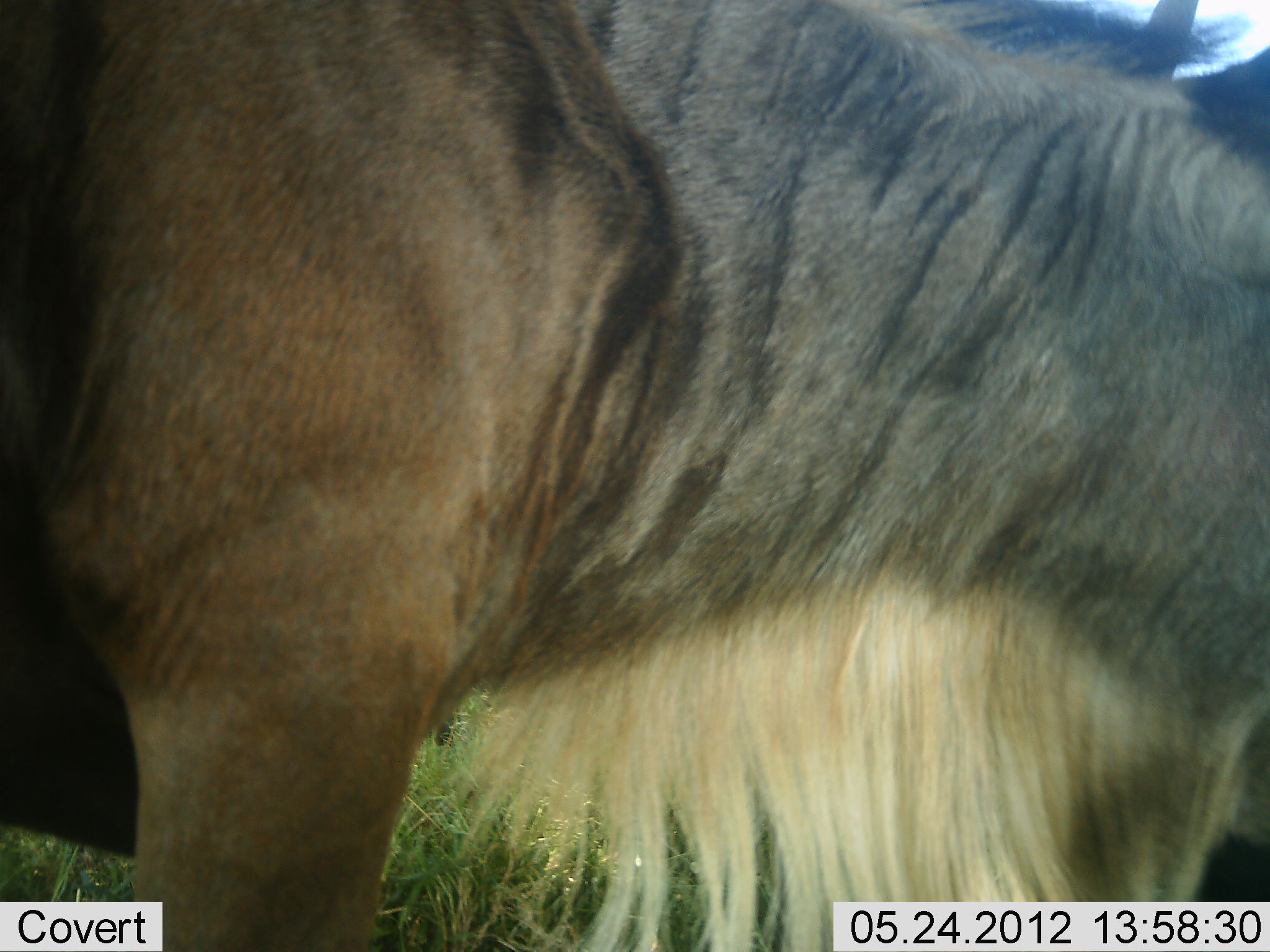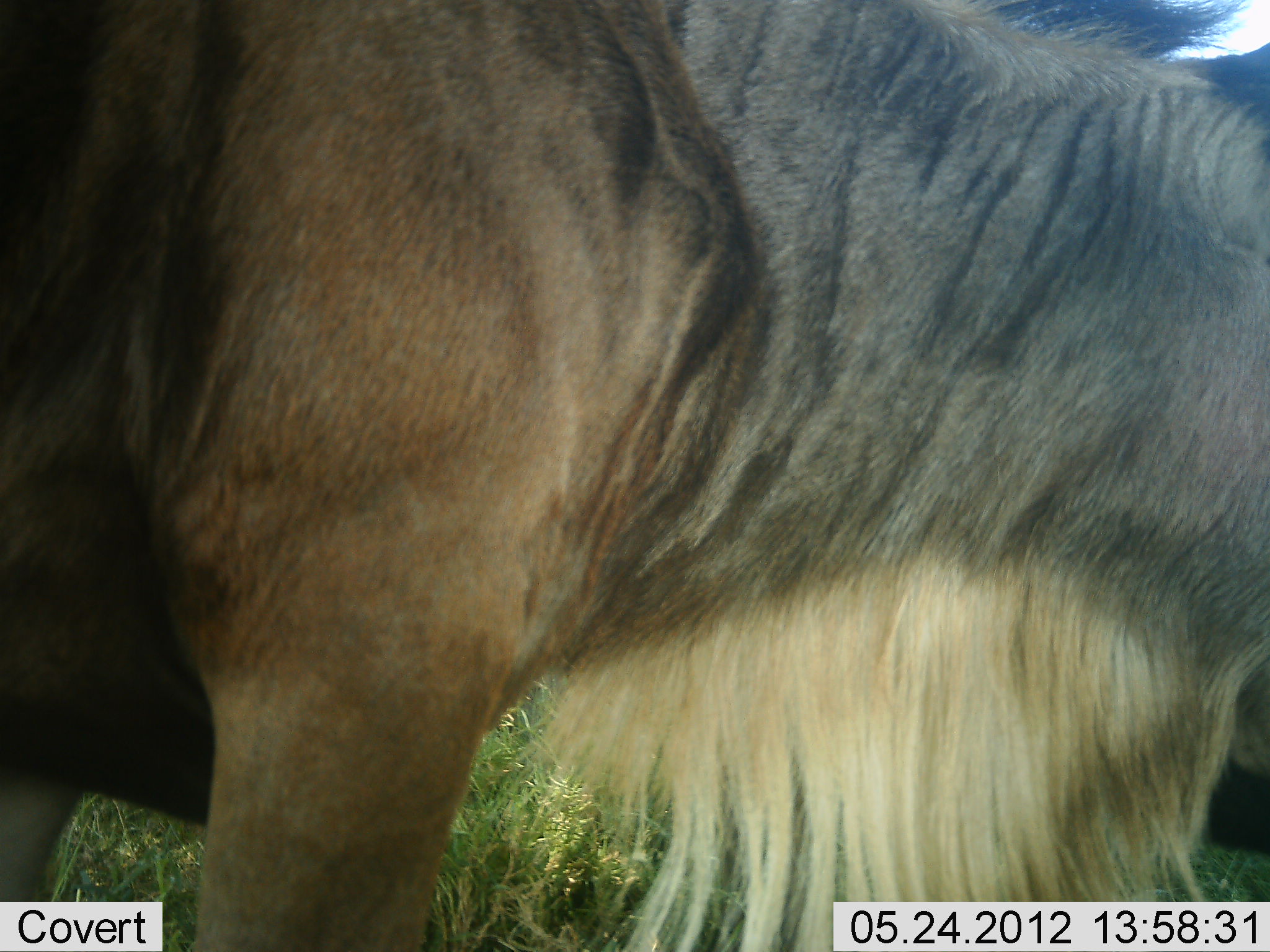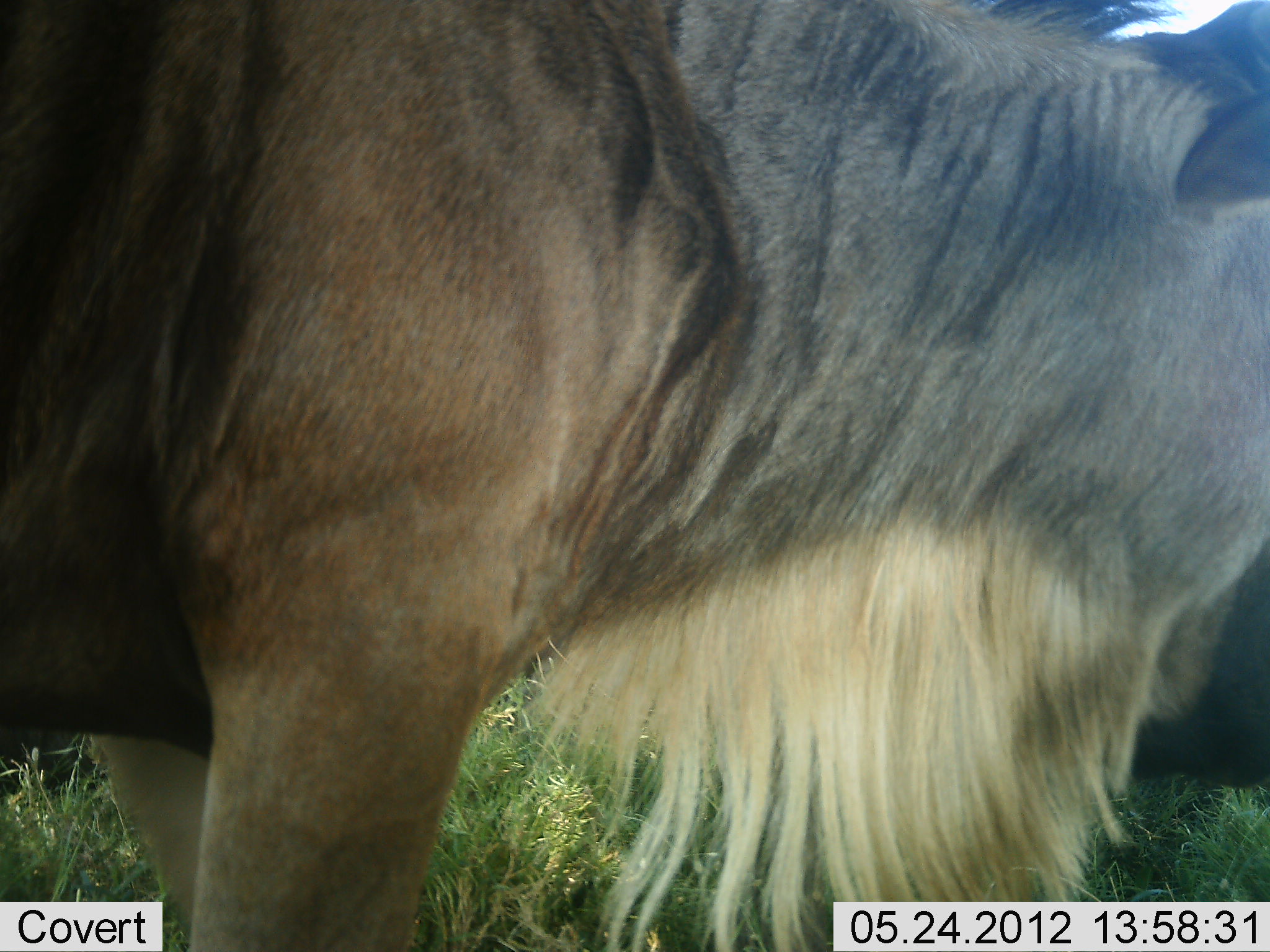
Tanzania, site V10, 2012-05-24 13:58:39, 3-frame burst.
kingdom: Animalia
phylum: Chordata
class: Mammalia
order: Artiodactyla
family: Bovidae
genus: Connochaetes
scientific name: Connochaetes taurinus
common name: blue wildebeest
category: wildebeest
Wildebeest (blue wildebeest) (Connochaetes taurinus), count 1. Behavior (volunteer vote fractions): standing 100%, resting 0%, moving 10%, interacting 0%. Young present (vote fraction): 0%. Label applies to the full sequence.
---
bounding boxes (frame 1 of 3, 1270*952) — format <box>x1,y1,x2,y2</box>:
animal: <box>1,1,1270,952</box>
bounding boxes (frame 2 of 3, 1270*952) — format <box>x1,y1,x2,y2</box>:
animal: <box>1,1,1270,952</box>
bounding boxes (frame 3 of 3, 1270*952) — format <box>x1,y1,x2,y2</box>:
animal: <box>1,0,1270,951</box>